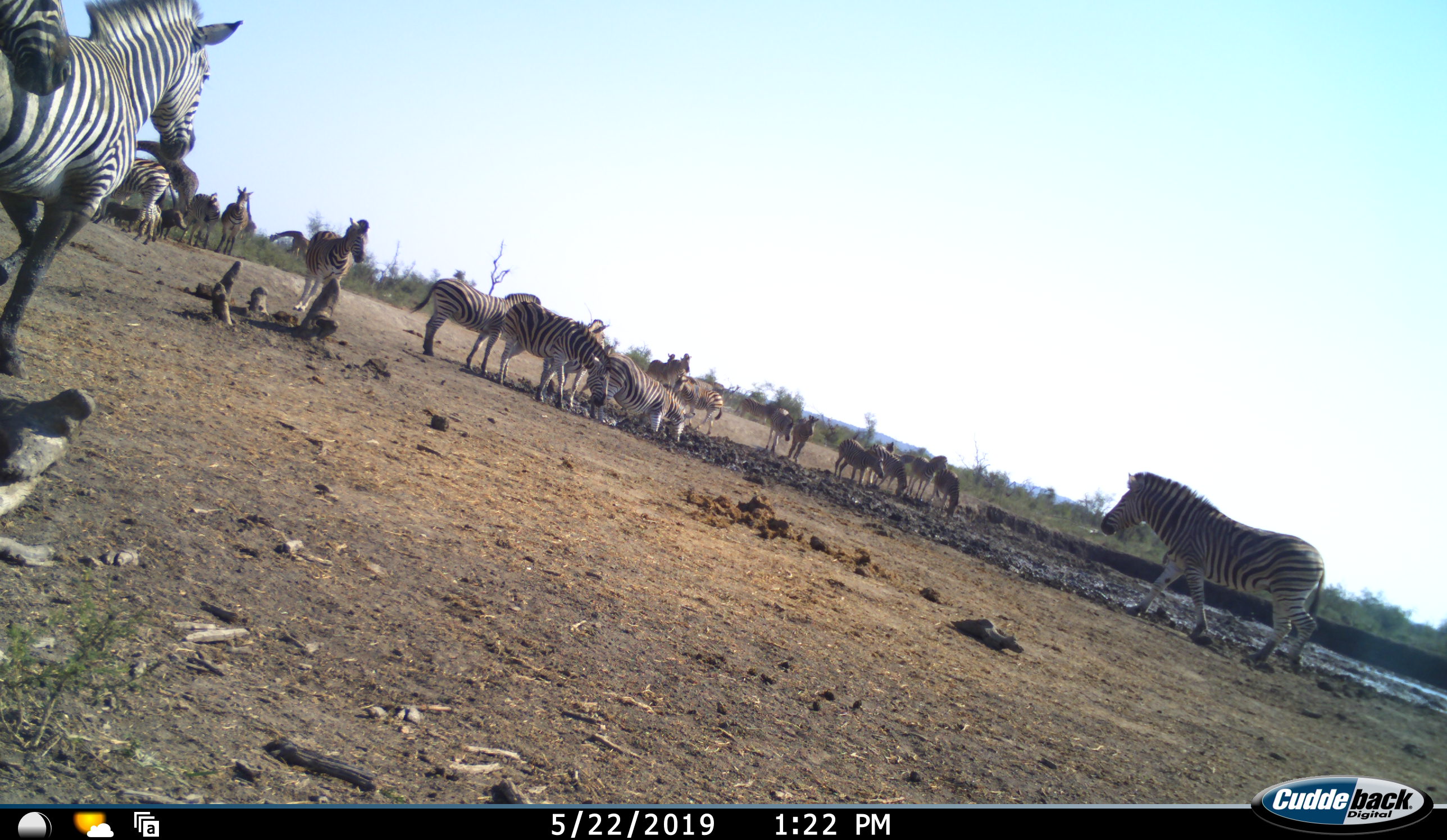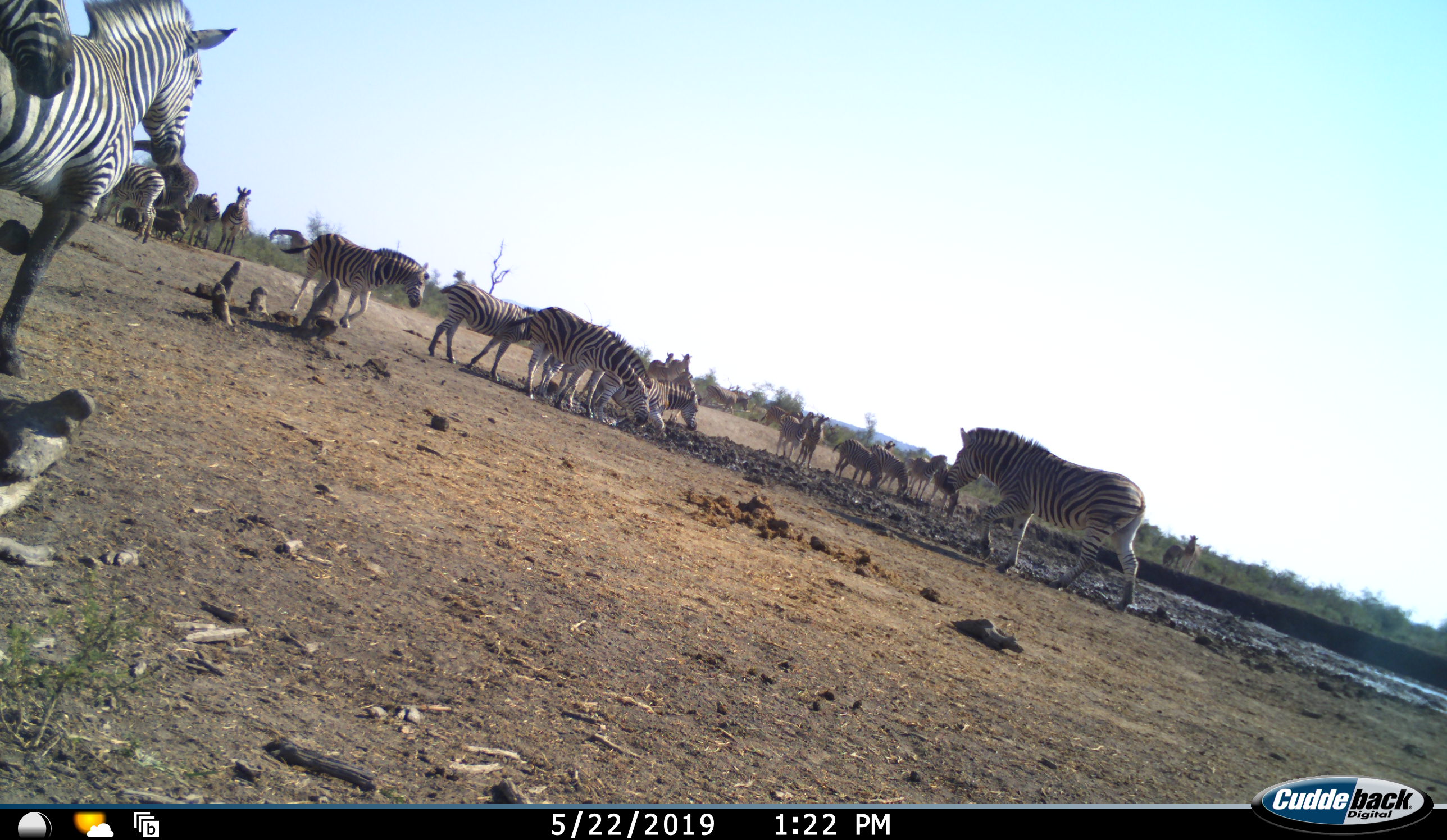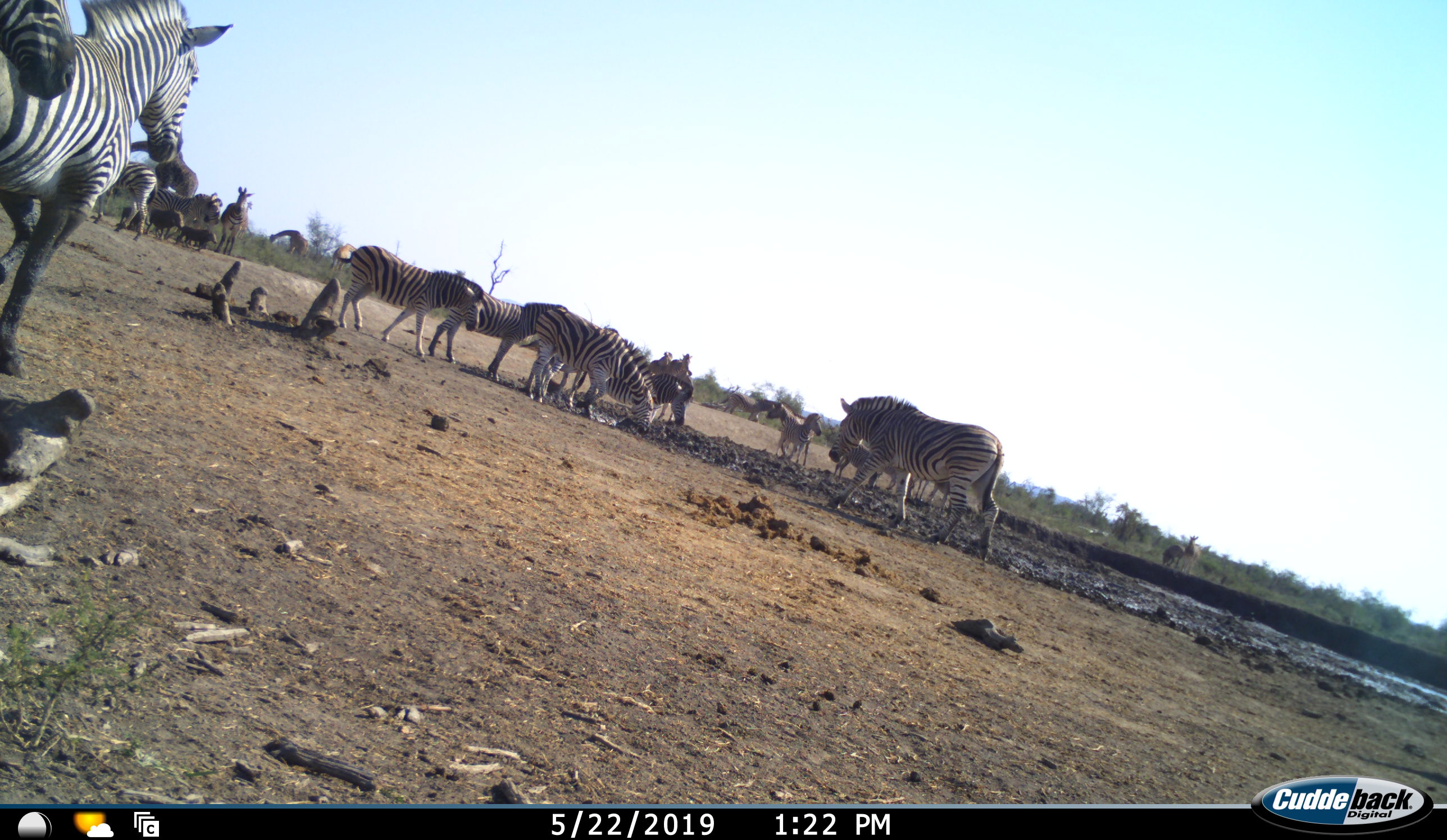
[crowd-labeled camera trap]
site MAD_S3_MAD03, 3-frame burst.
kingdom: Animalia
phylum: Chordata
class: Mammalia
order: Artiodactyla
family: Giraffidae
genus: Giraffa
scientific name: Giraffa camelopardalis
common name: giraffe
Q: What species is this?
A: Giraffe (Giraffa camelopardalis).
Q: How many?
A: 3.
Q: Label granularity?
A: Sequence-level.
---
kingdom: Animalia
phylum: Chordata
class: Mammalia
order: Artiodactyla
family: Suidae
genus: Phacochoerus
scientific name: Phacochoerus africanus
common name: warthog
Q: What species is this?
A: Warthog (Phacochoerus africanus).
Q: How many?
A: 3.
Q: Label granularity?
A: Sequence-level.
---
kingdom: Animalia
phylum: Chordata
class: Mammalia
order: Perissodactyla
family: Equidae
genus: Equus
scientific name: Equus quagga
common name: plains zebra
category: zebraplains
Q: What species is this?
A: Zebraplains (plains zebra) (Equus quagga).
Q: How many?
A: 11-50.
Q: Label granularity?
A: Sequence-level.